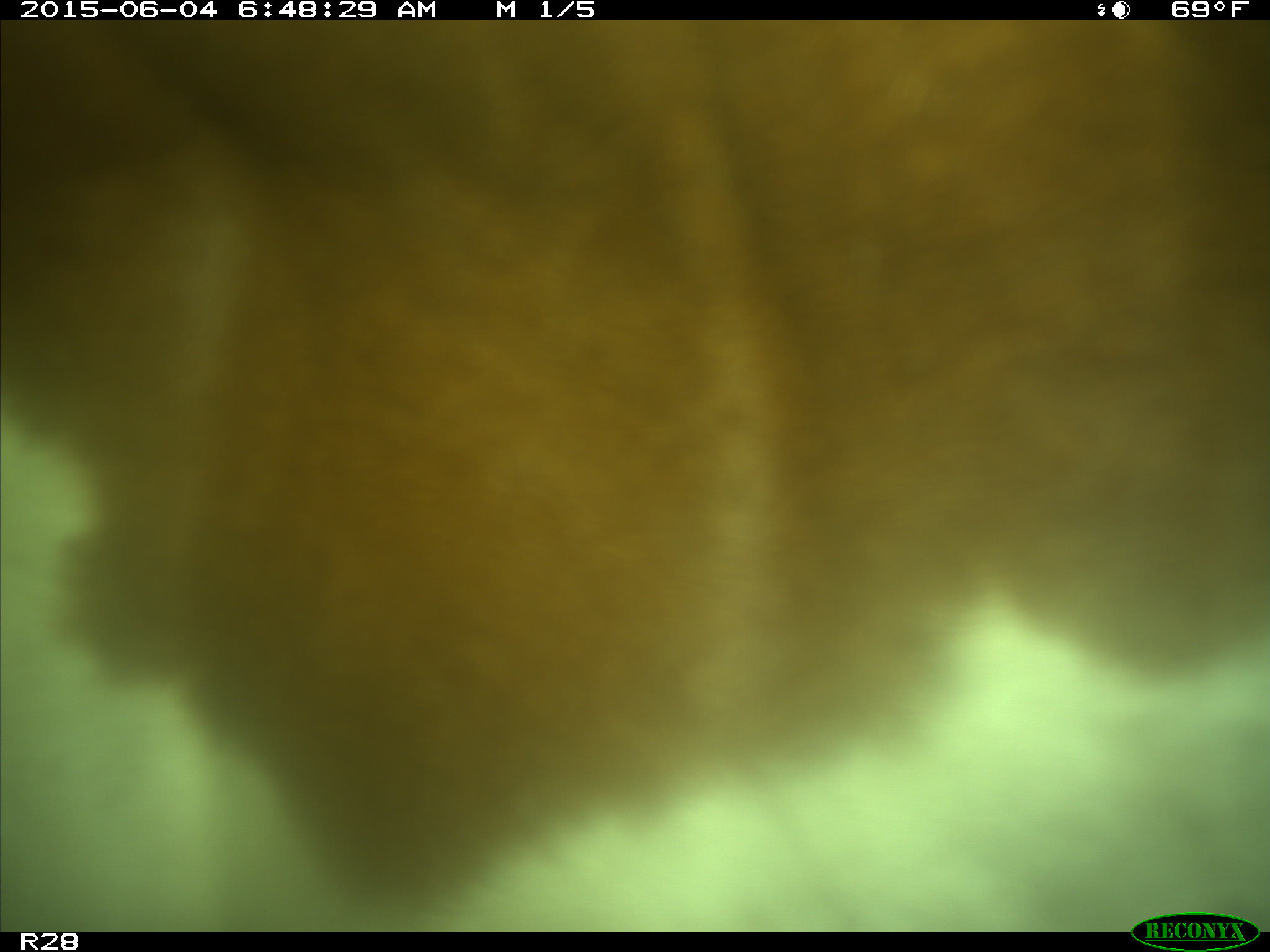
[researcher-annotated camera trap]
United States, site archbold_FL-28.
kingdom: Animalia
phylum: Chordata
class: Mammalia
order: Artiodactyla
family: Bovidae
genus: Bos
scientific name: Bos taurus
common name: domestic cow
Bos taurus (domestic cow).